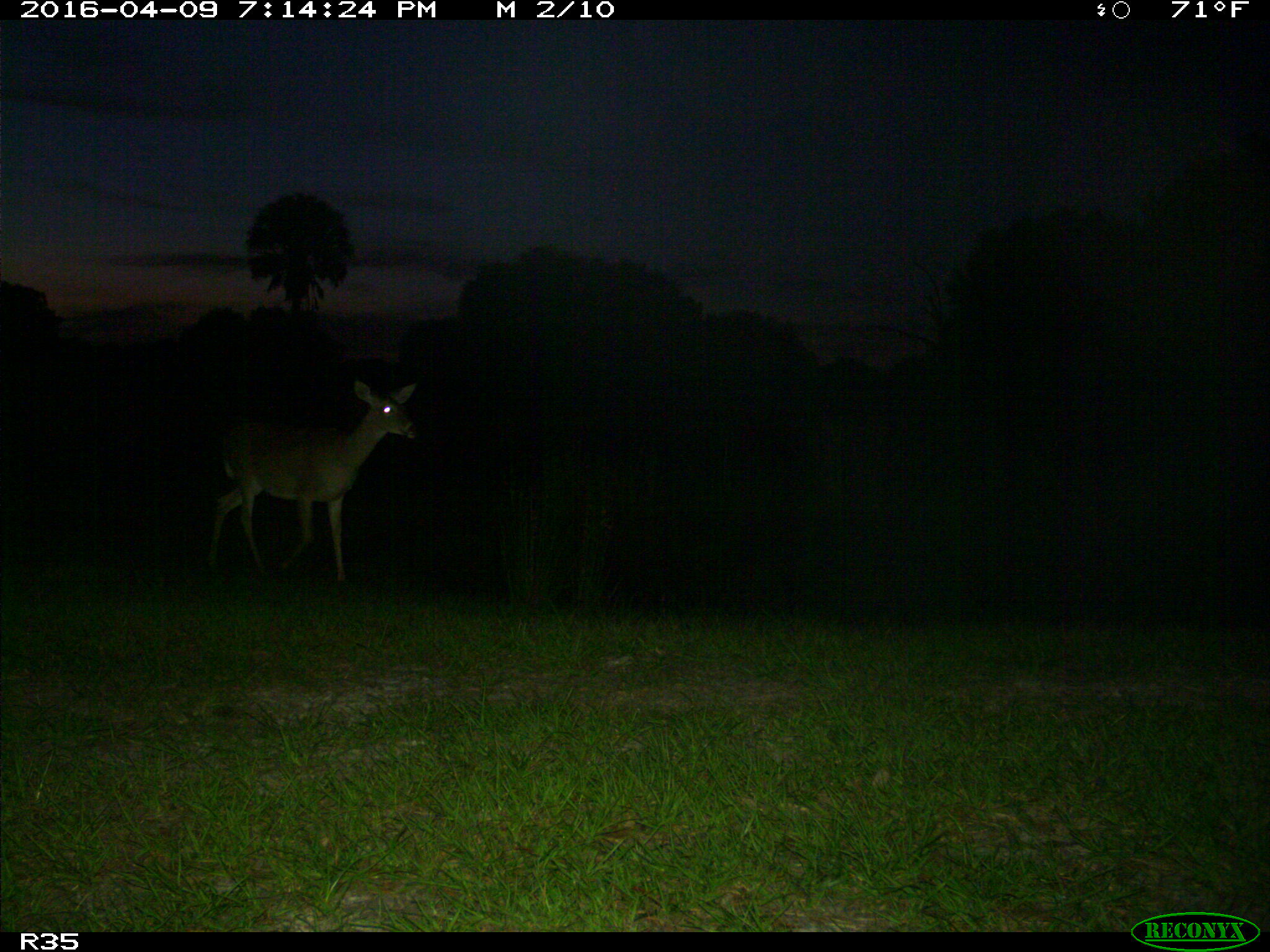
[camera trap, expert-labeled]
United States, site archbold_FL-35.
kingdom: Animalia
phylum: Chordata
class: Mammalia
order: Artiodactyla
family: Cervidae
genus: Odocoileus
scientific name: Odocoileus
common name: deer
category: unidentified deer